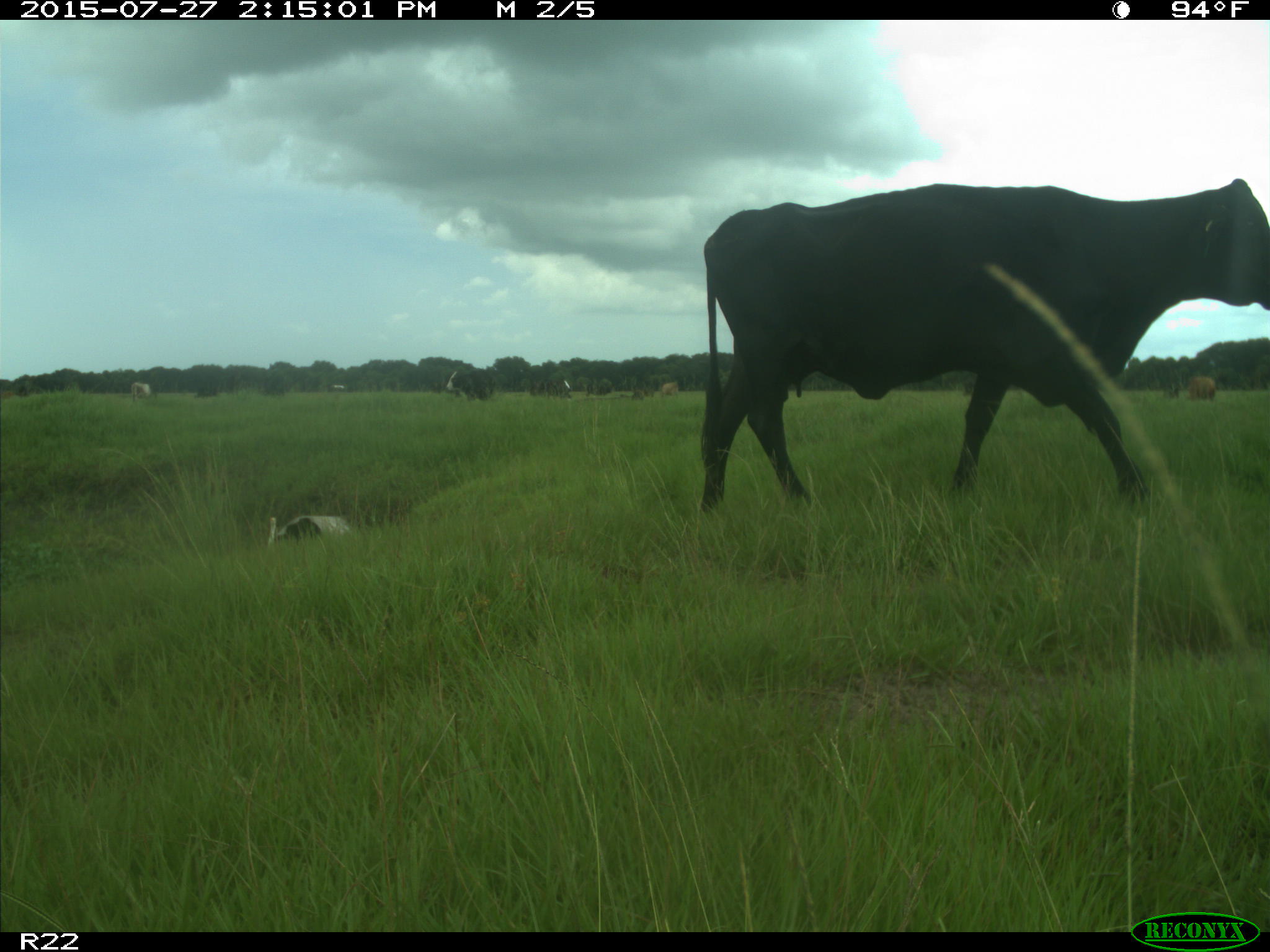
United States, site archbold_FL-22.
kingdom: Animalia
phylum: Chordata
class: Mammalia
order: Artiodactyla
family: Bovidae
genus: Bos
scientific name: Bos taurus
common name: domestic cow